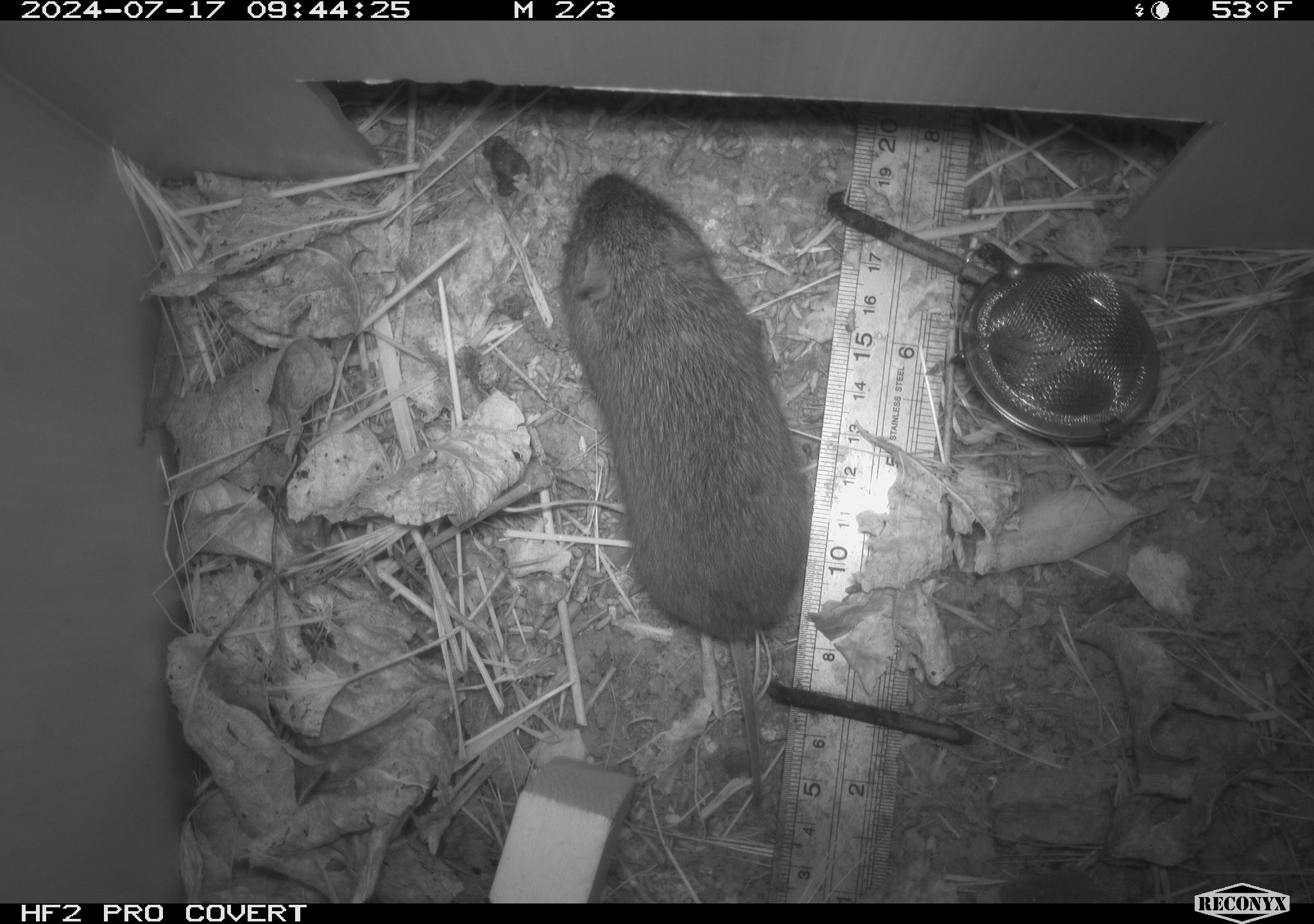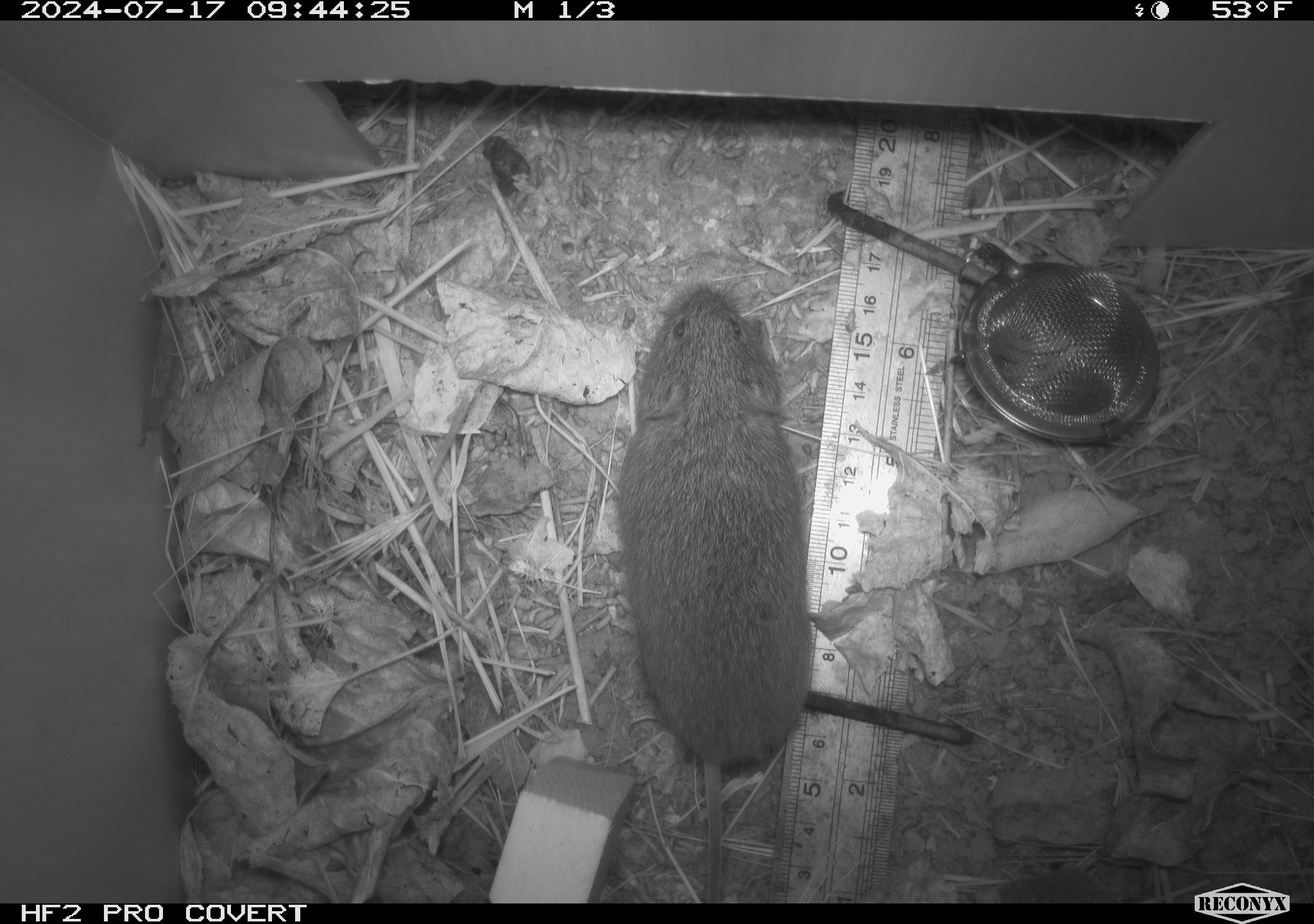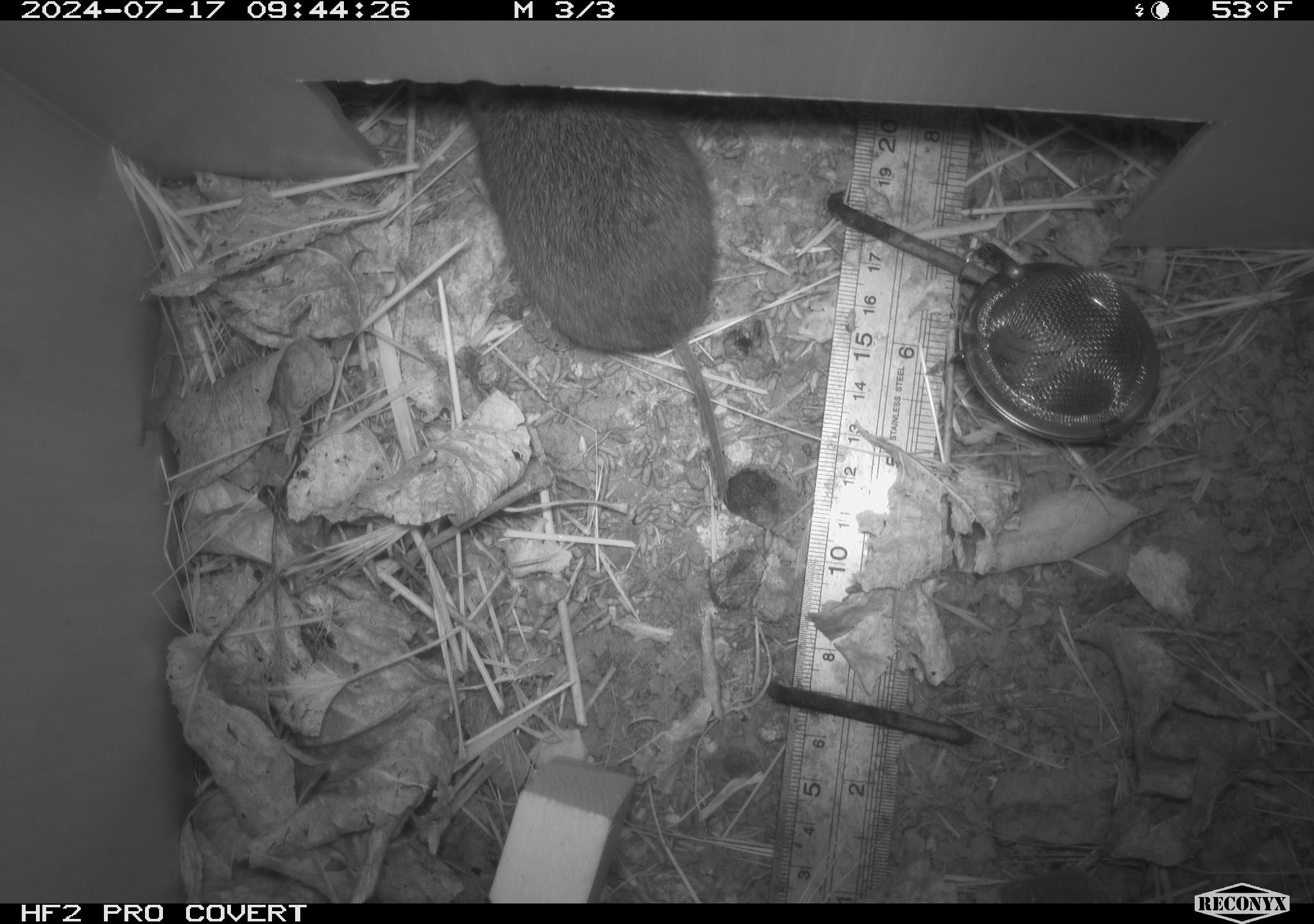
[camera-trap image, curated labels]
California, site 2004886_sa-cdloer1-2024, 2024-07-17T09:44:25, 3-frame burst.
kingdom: Animalia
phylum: Chordata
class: Mammalia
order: Rodentia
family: Cricetidae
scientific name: Arvicolinae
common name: voles, lemmings, and muskrats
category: arvicolinae subfamily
Arvicolinae subfamily (voles, lemmings, and muskrats) (Arvicolinae).